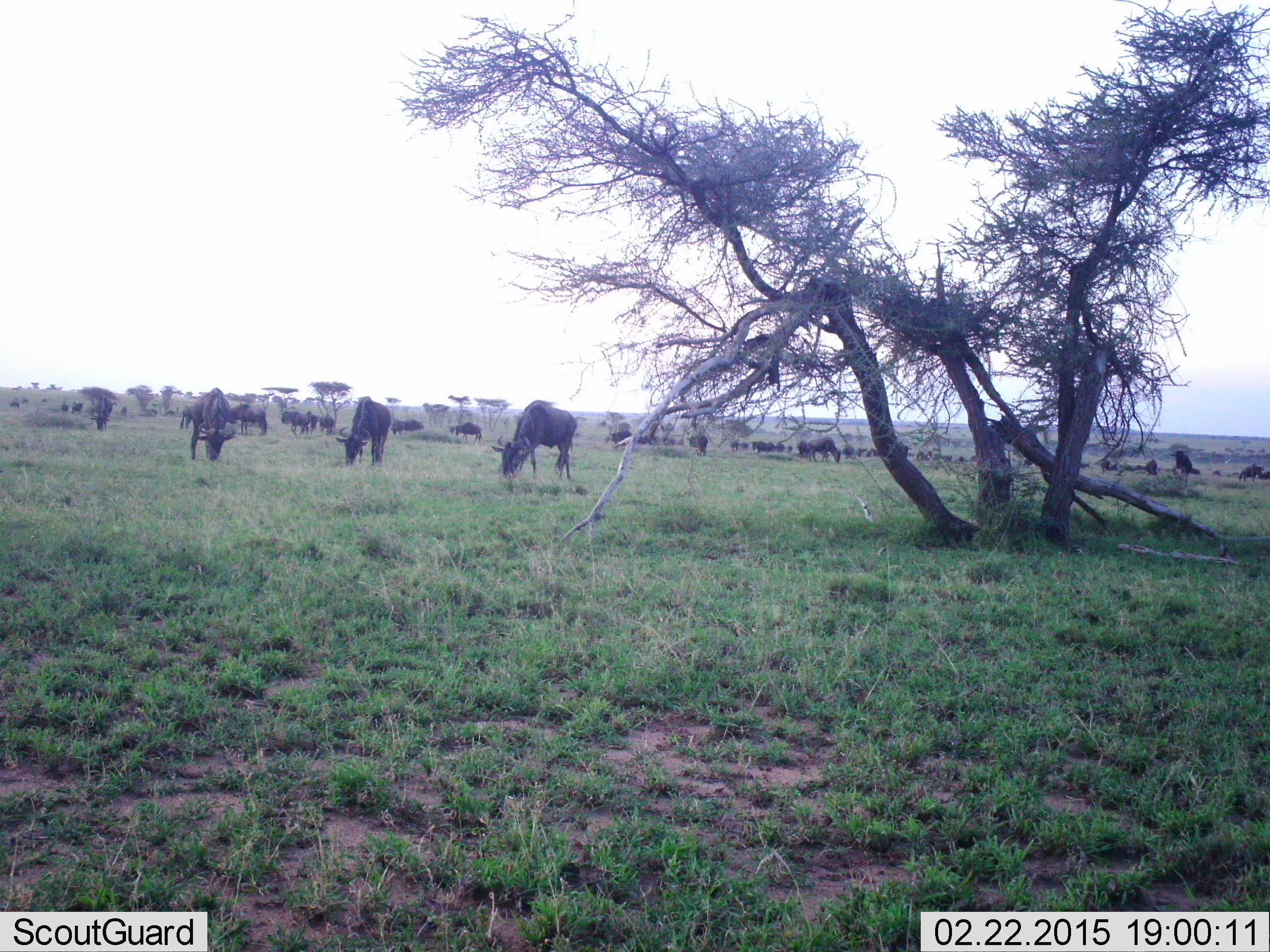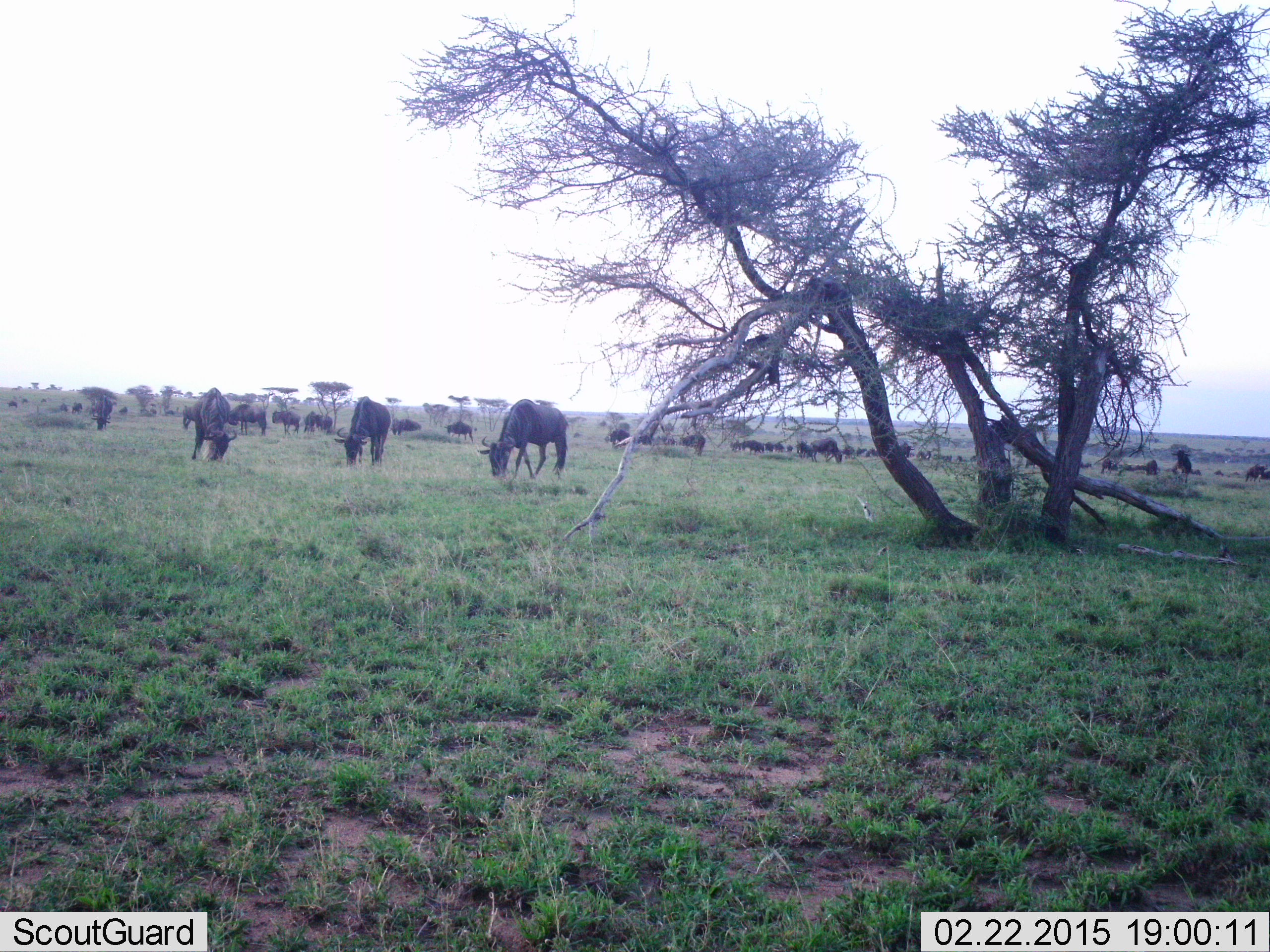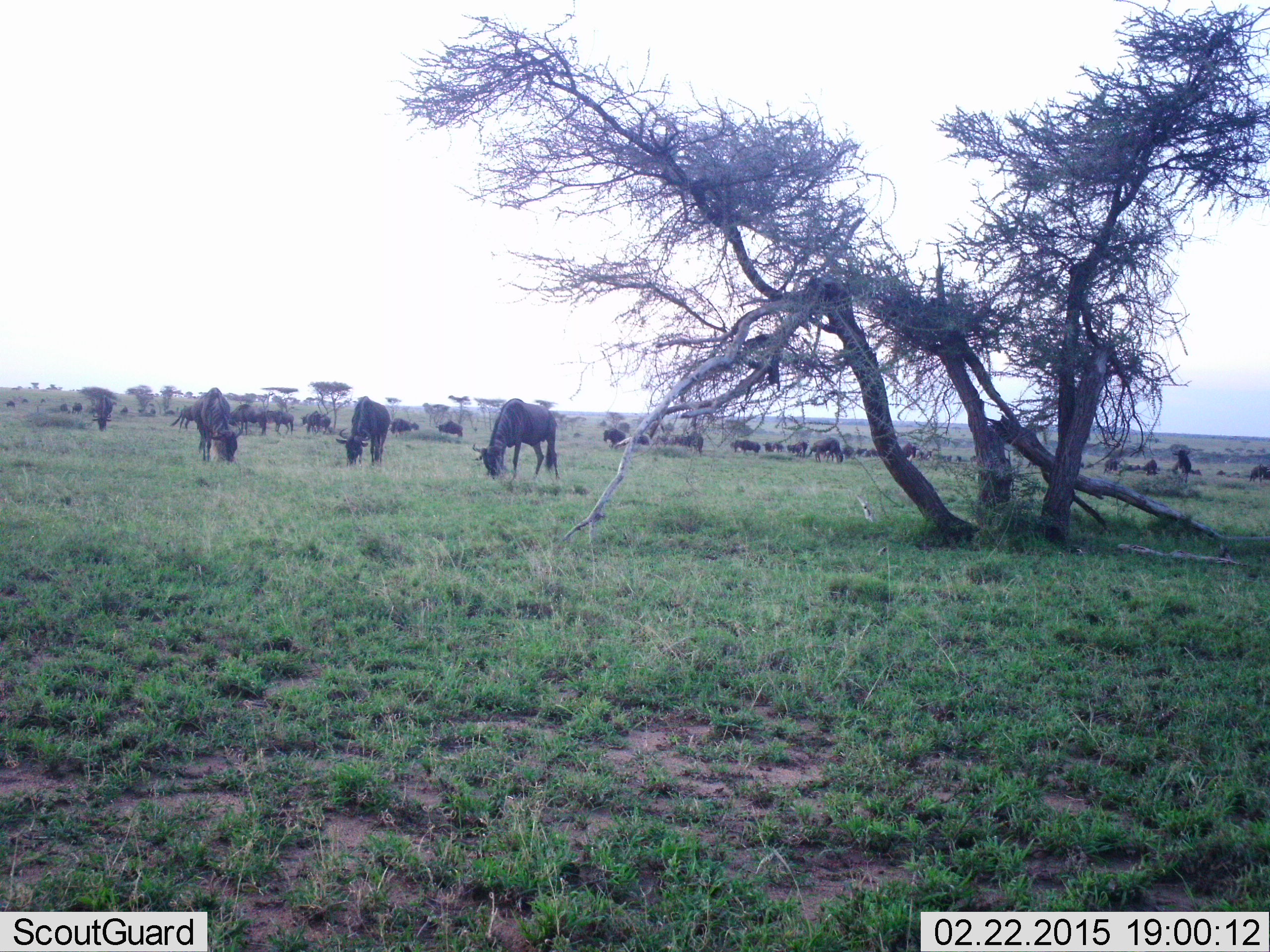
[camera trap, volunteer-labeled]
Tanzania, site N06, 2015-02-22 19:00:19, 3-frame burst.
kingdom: Animalia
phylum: Chordata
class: Mammalia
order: Artiodactyla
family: Bovidae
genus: Connochaetes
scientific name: Connochaetes taurinus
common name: blue wildebeest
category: wildebeest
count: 51+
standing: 30%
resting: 10%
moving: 20%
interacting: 0%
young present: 10%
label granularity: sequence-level